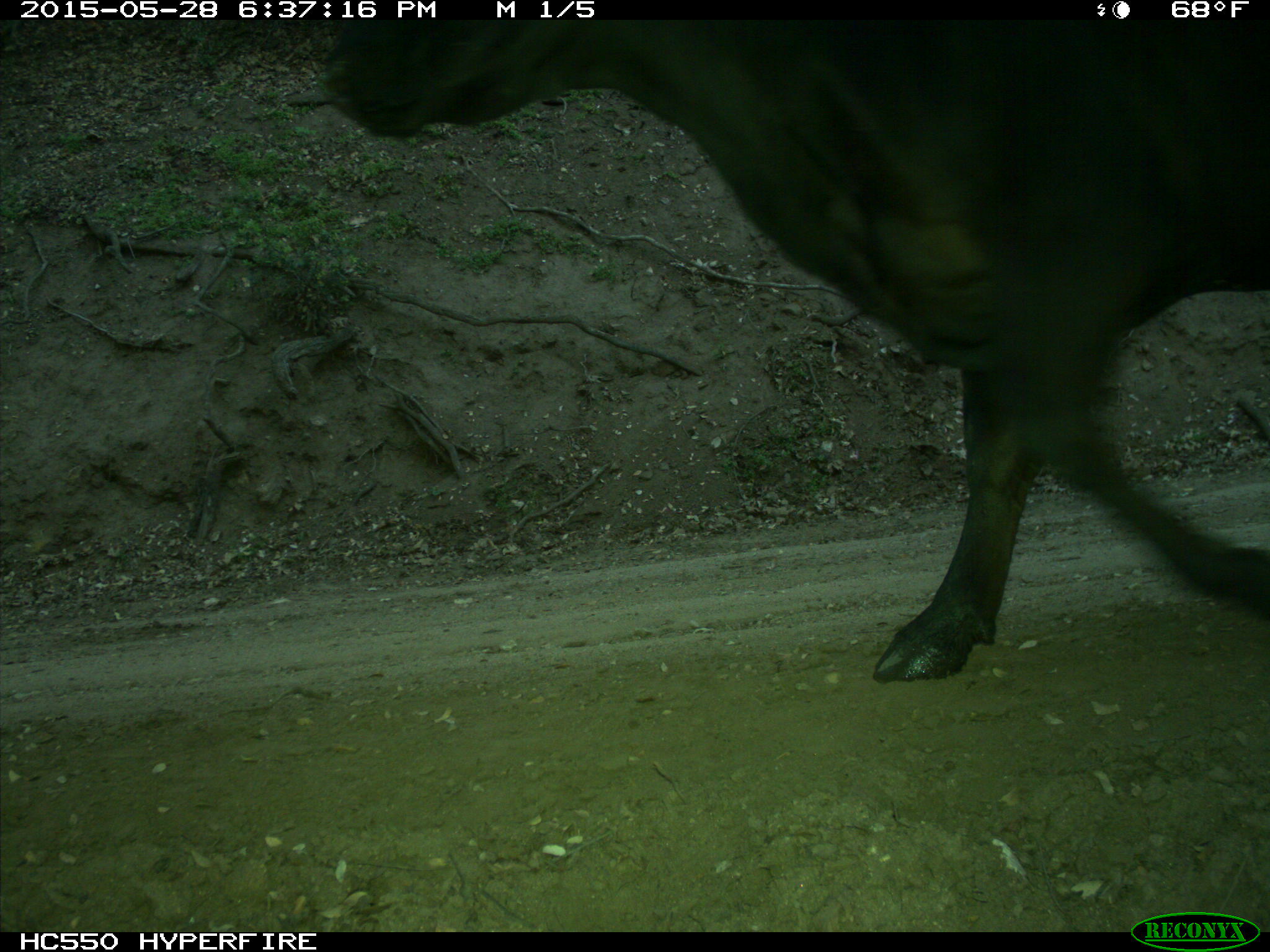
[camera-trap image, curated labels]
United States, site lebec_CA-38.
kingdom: Animalia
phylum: Chordata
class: Mammalia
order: Artiodactyla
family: Bovidae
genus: Bos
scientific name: Bos taurus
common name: domestic cow